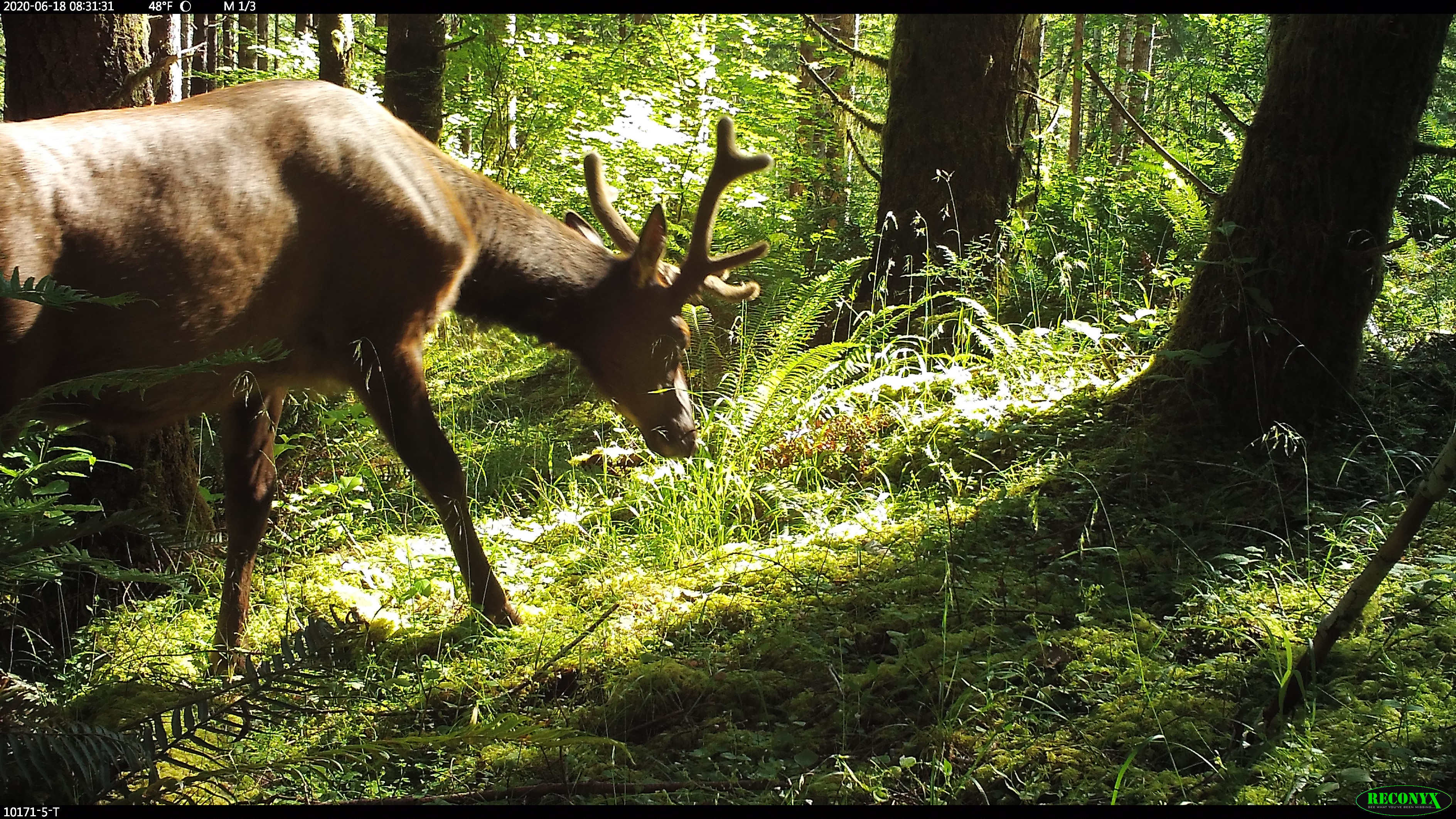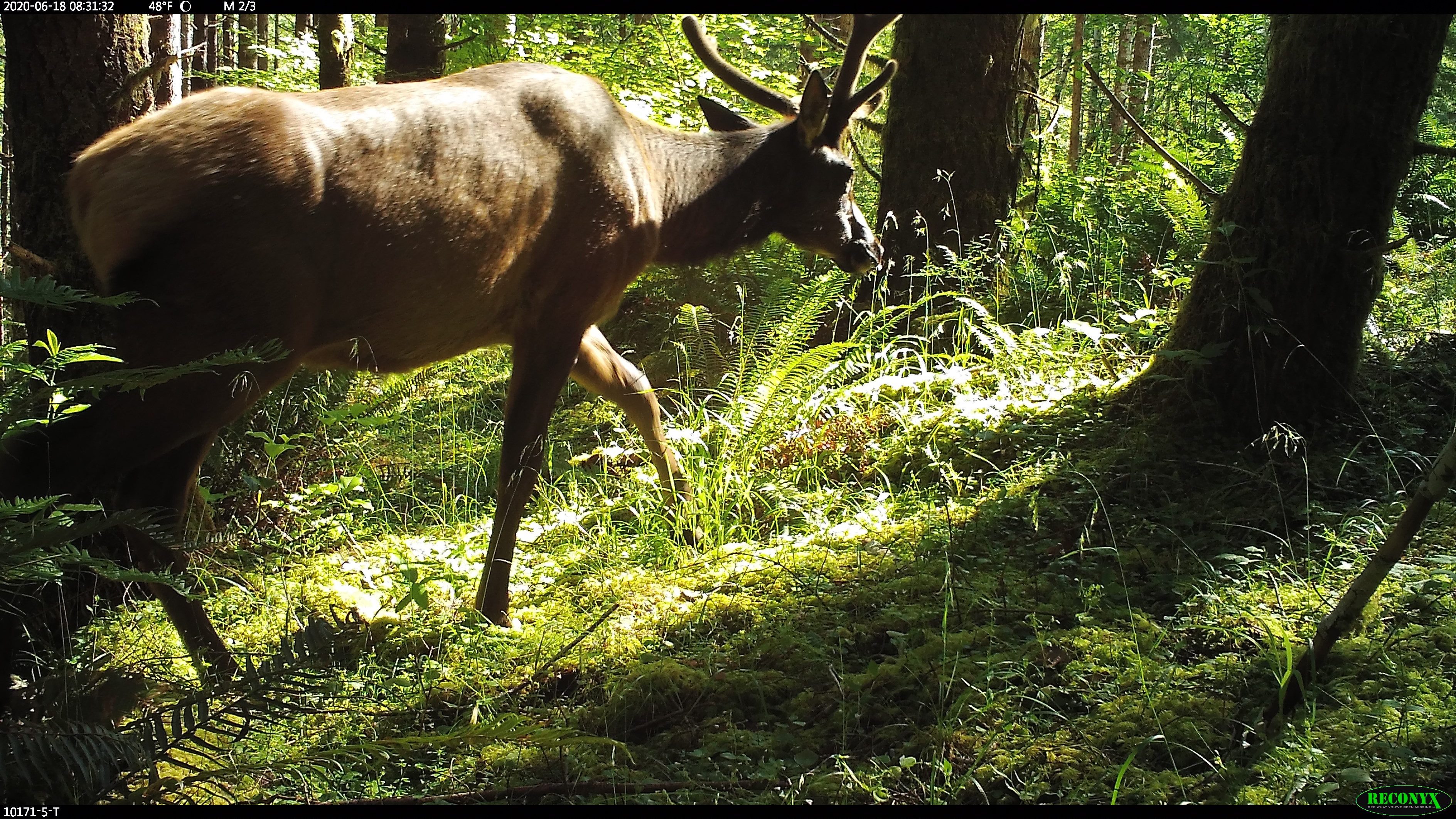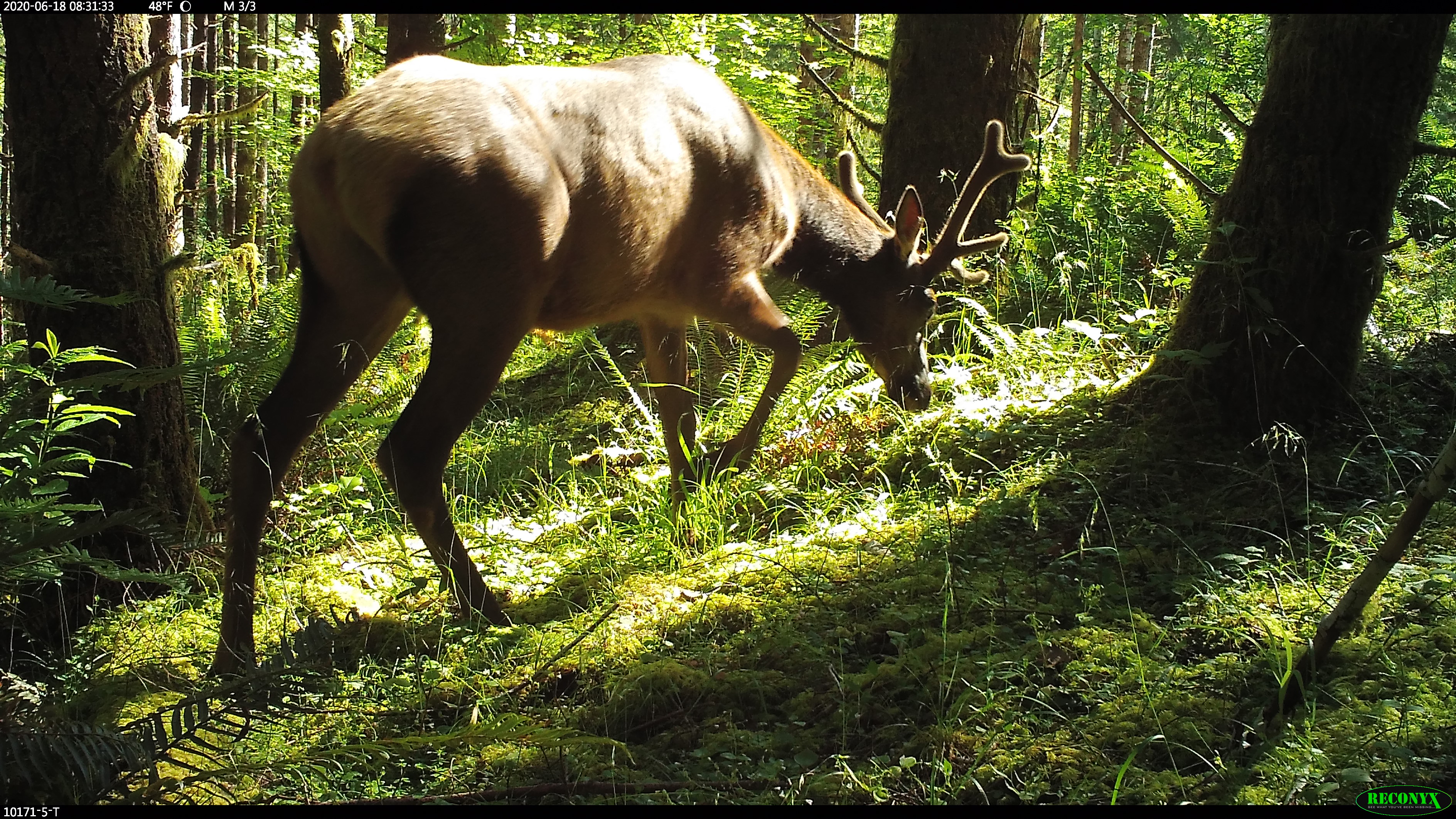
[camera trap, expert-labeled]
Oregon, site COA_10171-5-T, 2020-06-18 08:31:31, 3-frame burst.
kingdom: Animalia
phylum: Chordata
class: Mammalia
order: Artiodactyla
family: Cervidae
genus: Cervus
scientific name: Cervus canadensis roosevelti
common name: roosevelt elk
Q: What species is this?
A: Roosevelt elk (Cervus canadensis roosevelti).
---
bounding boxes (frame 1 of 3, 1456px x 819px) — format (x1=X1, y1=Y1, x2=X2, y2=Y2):
roosevelt elk: (x1=2, y1=67, x2=781, y2=675)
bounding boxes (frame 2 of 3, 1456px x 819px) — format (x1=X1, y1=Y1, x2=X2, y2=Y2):
roosevelt elk: (x1=2, y1=19, x2=903, y2=685)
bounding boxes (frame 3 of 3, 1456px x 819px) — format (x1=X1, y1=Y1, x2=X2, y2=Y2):
roosevelt elk: (x1=203, y1=42, x2=1030, y2=688)